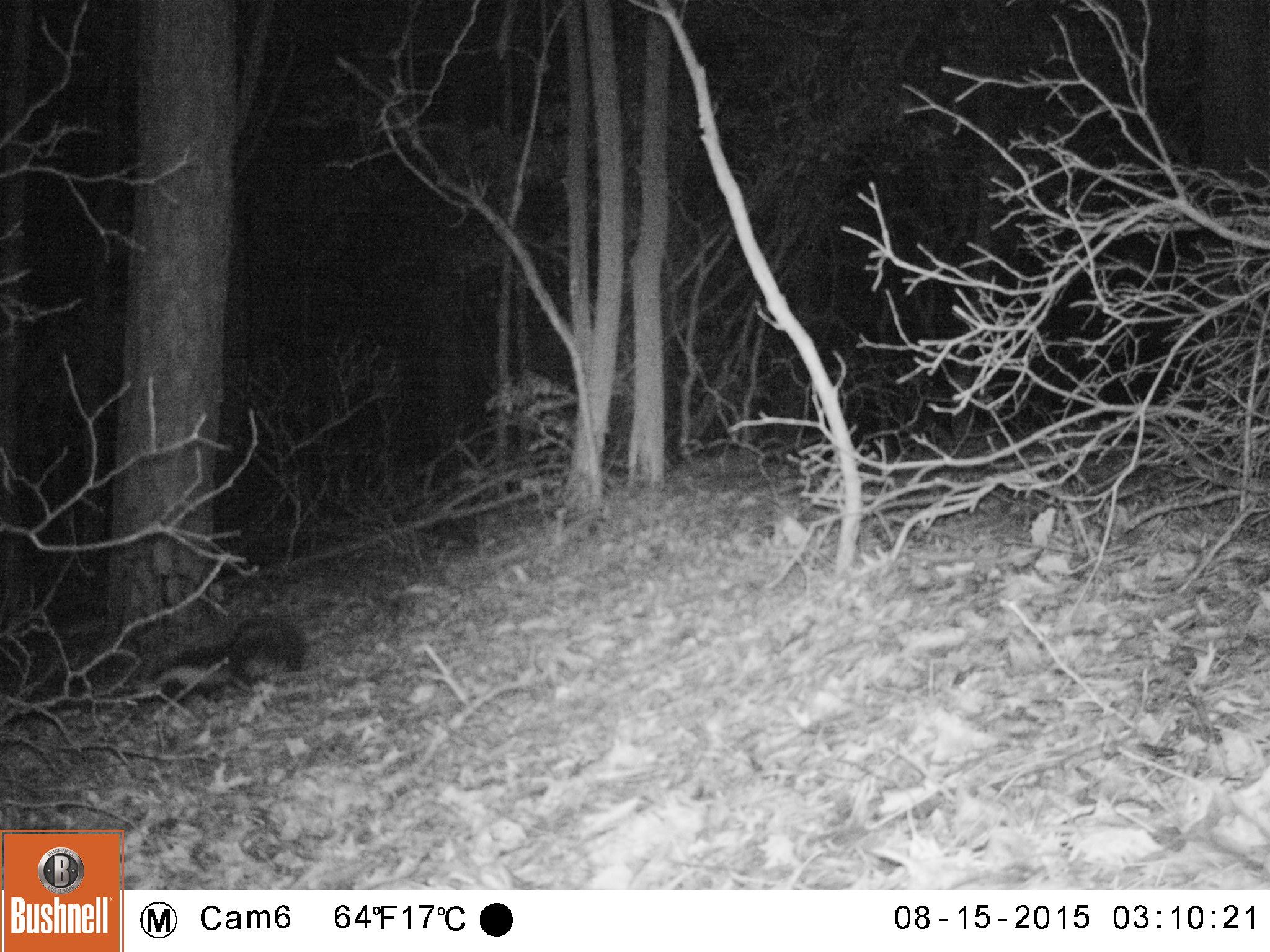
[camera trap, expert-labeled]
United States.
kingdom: Animalia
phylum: Chordata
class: Mammalia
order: Carnivora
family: Mephitidae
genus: Mephitis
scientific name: Mephitis mephitis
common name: striped skunk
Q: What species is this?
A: Striped Skunk (Mephitis mephitis).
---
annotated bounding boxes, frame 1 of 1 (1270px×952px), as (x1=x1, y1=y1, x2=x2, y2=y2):
Striped Skunk: (x1=117, y1=606, x2=317, y2=720)